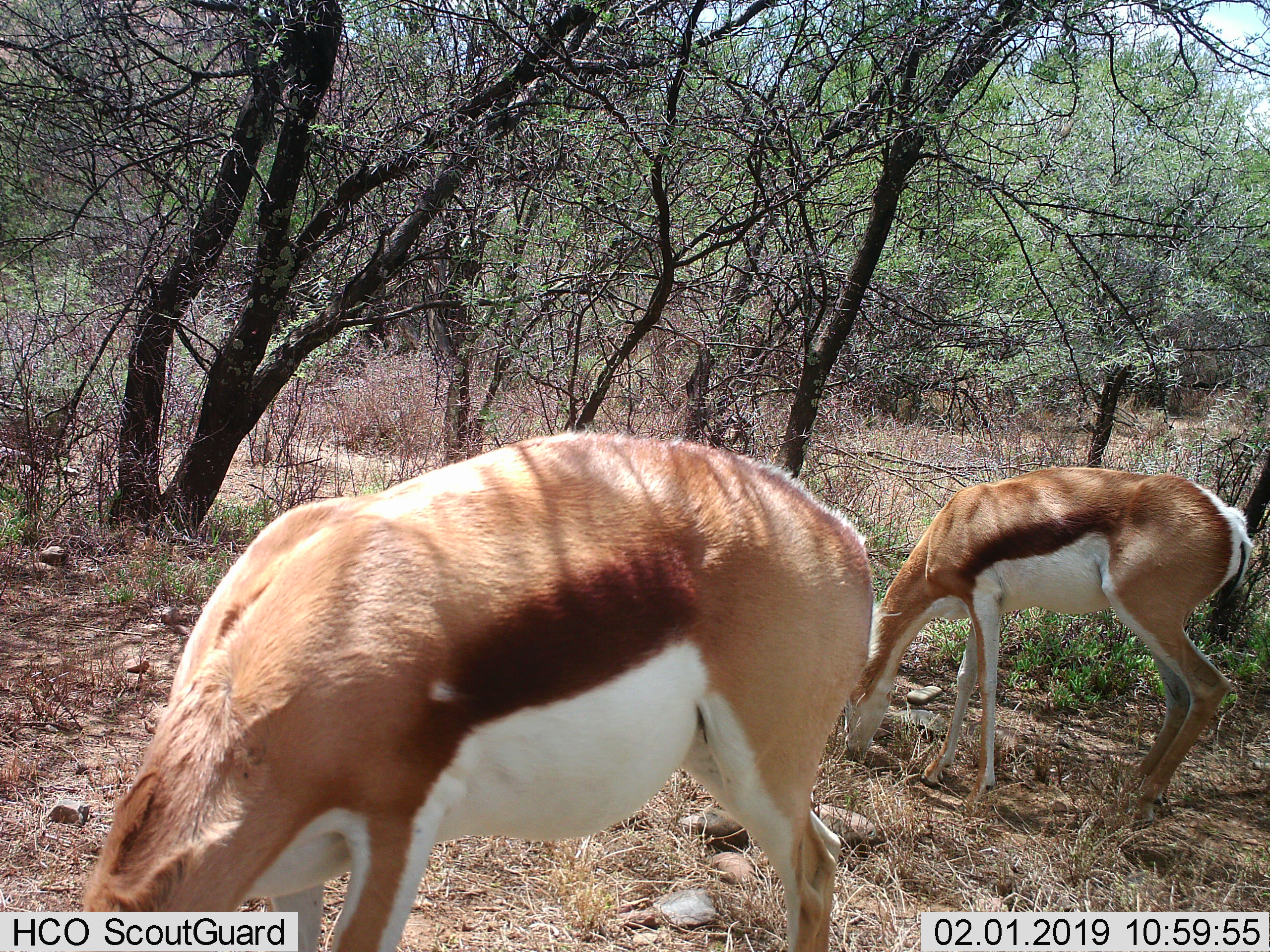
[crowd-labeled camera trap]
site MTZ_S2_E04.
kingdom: Animalia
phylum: Chordata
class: Mammalia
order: Artiodactyla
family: Bovidae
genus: Antidorcas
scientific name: Antidorcas marsupialis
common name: springbok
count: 2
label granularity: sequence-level